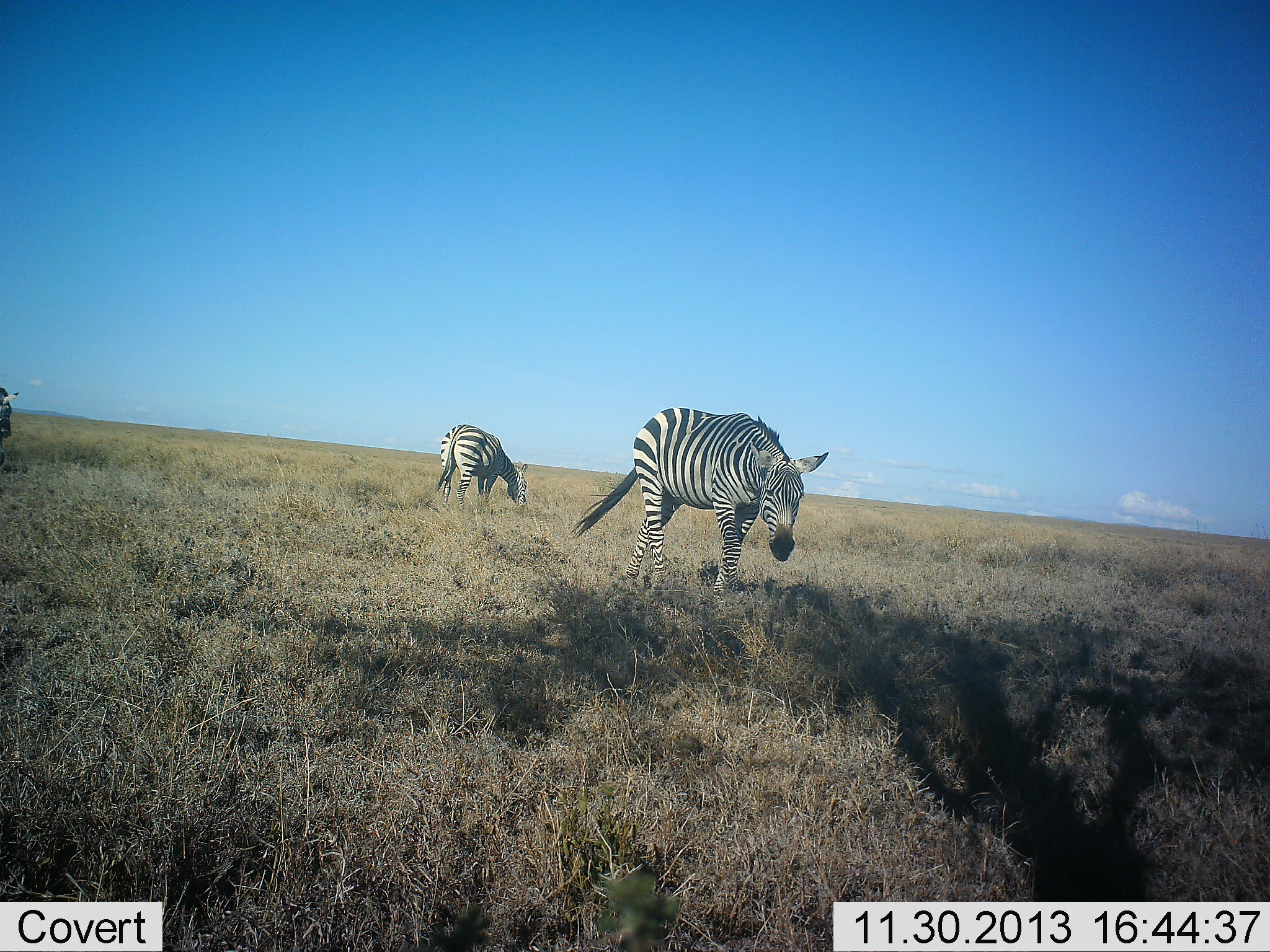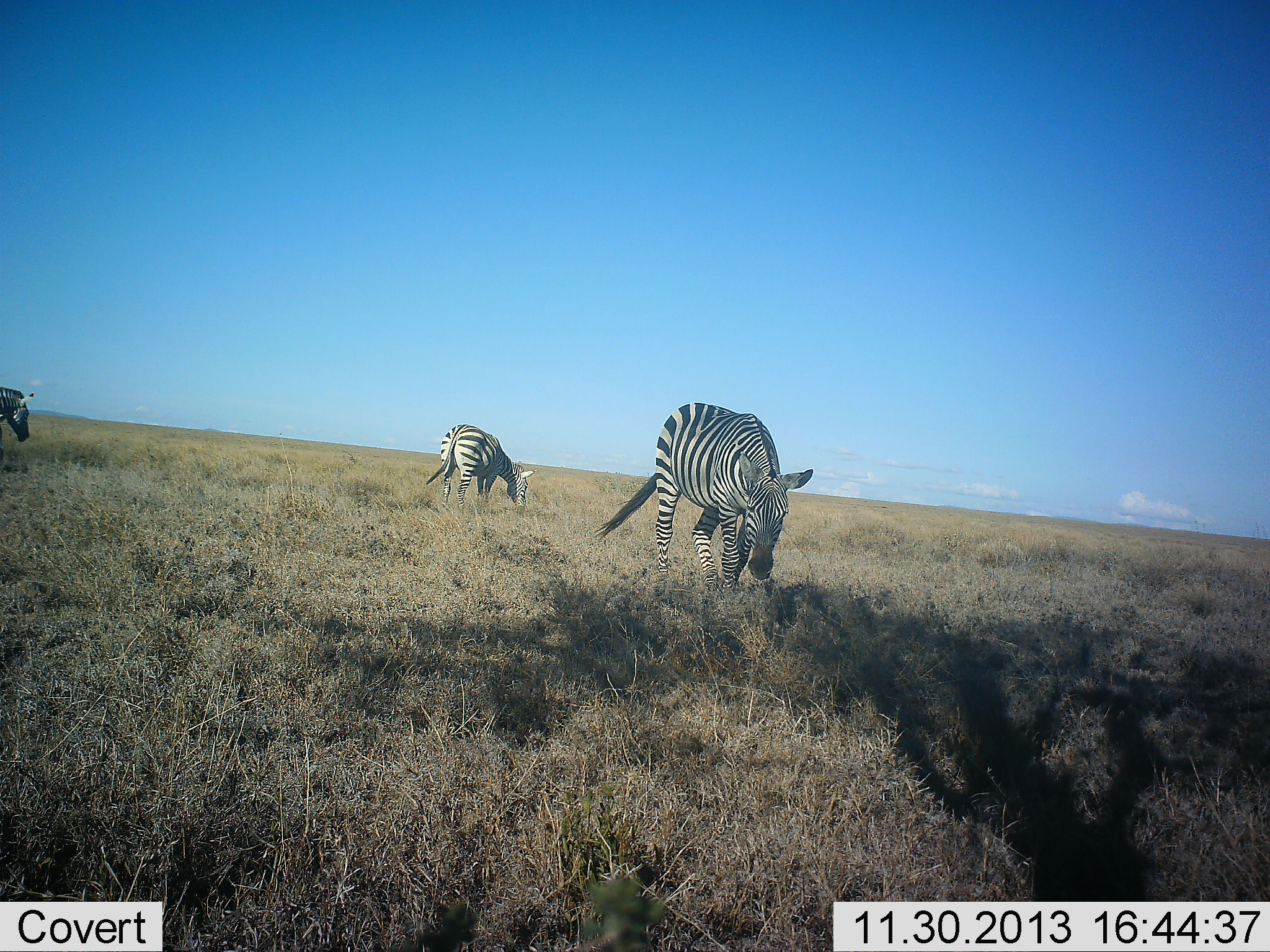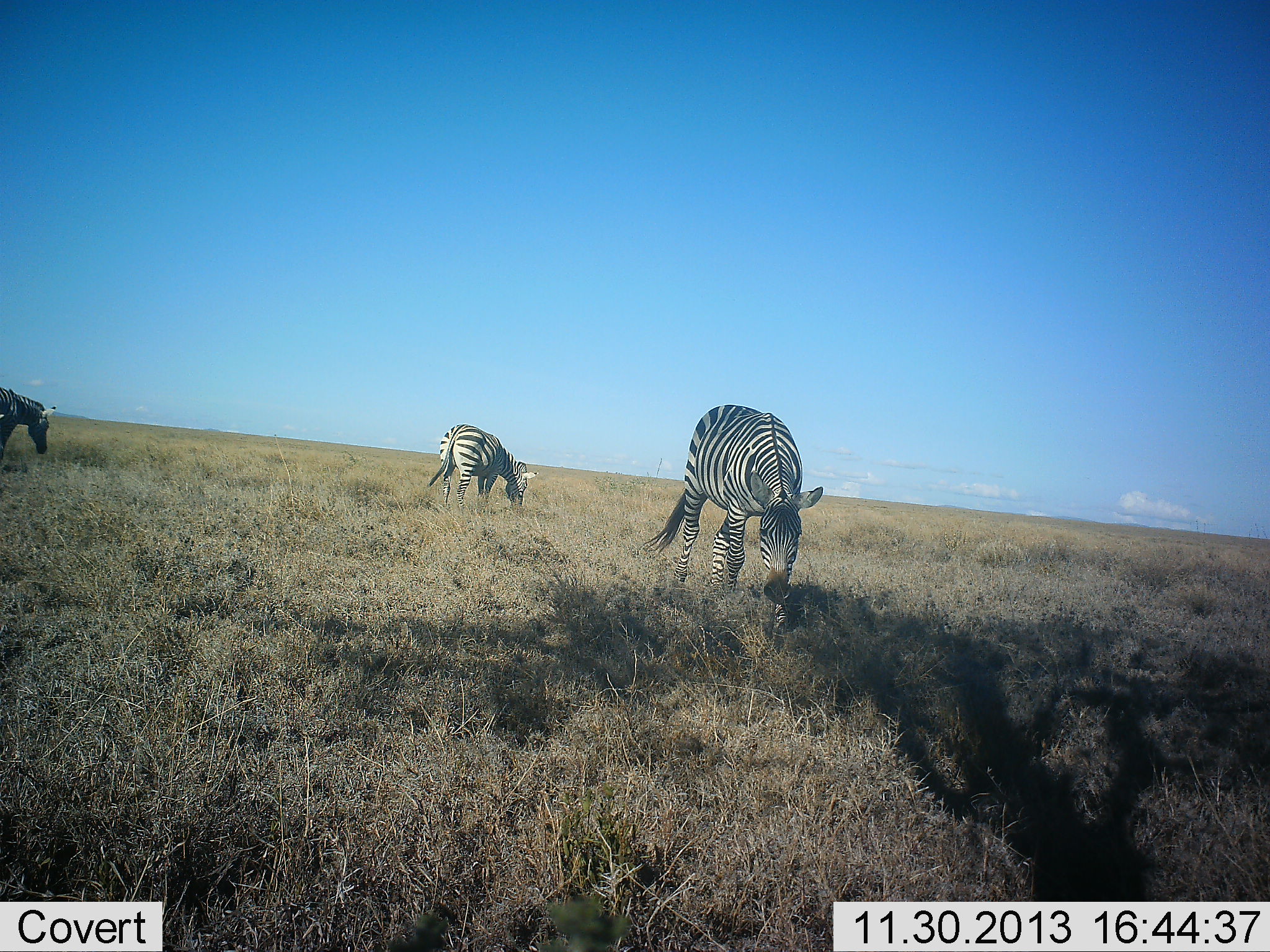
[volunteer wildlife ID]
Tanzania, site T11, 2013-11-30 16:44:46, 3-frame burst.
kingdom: Animalia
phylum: Chordata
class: Mammalia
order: Perissodactyla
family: Equidae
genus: Equus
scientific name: Equus quagga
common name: plains zebra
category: zebra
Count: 3.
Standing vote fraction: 20%.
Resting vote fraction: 0%.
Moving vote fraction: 60%.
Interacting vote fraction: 0%.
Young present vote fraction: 0%.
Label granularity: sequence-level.